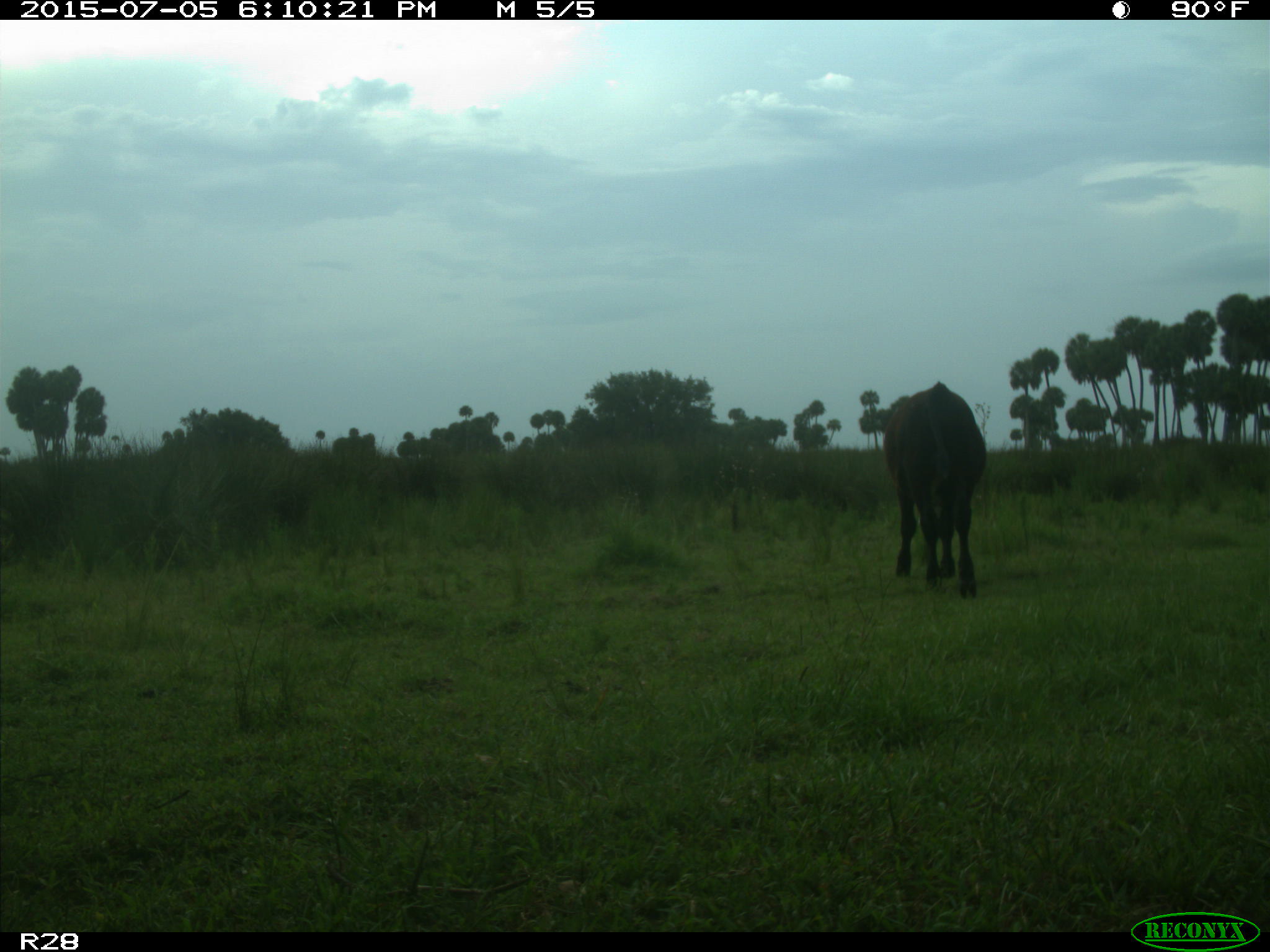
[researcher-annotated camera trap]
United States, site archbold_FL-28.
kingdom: Animalia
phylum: Chordata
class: Mammalia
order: Artiodactyla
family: Bovidae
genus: Bos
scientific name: Bos taurus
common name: domestic cow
Bos taurus (domestic cow).